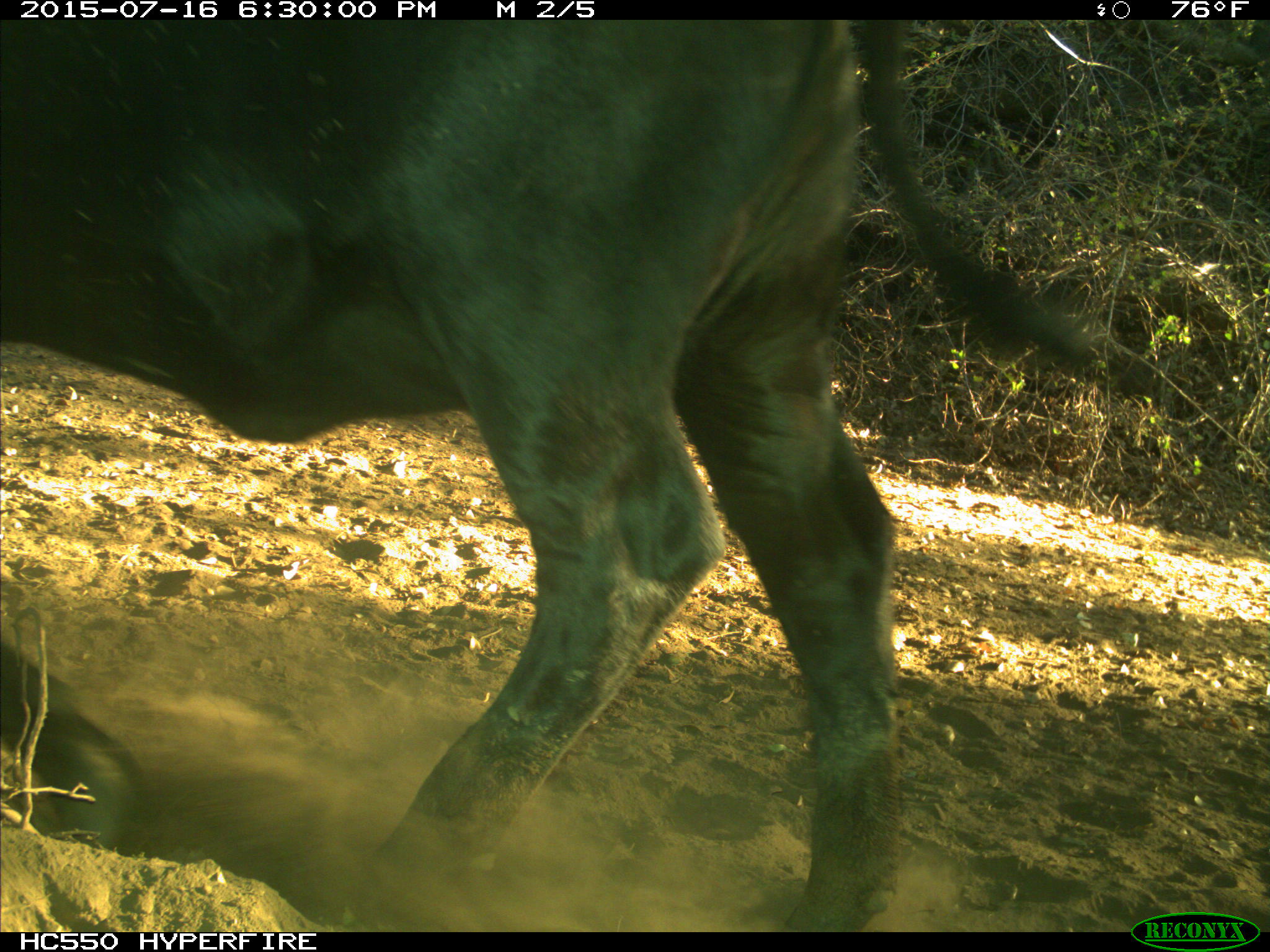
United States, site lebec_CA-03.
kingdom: Animalia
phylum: Chordata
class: Mammalia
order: Artiodactyla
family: Bovidae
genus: Bos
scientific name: Bos taurus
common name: domestic cow